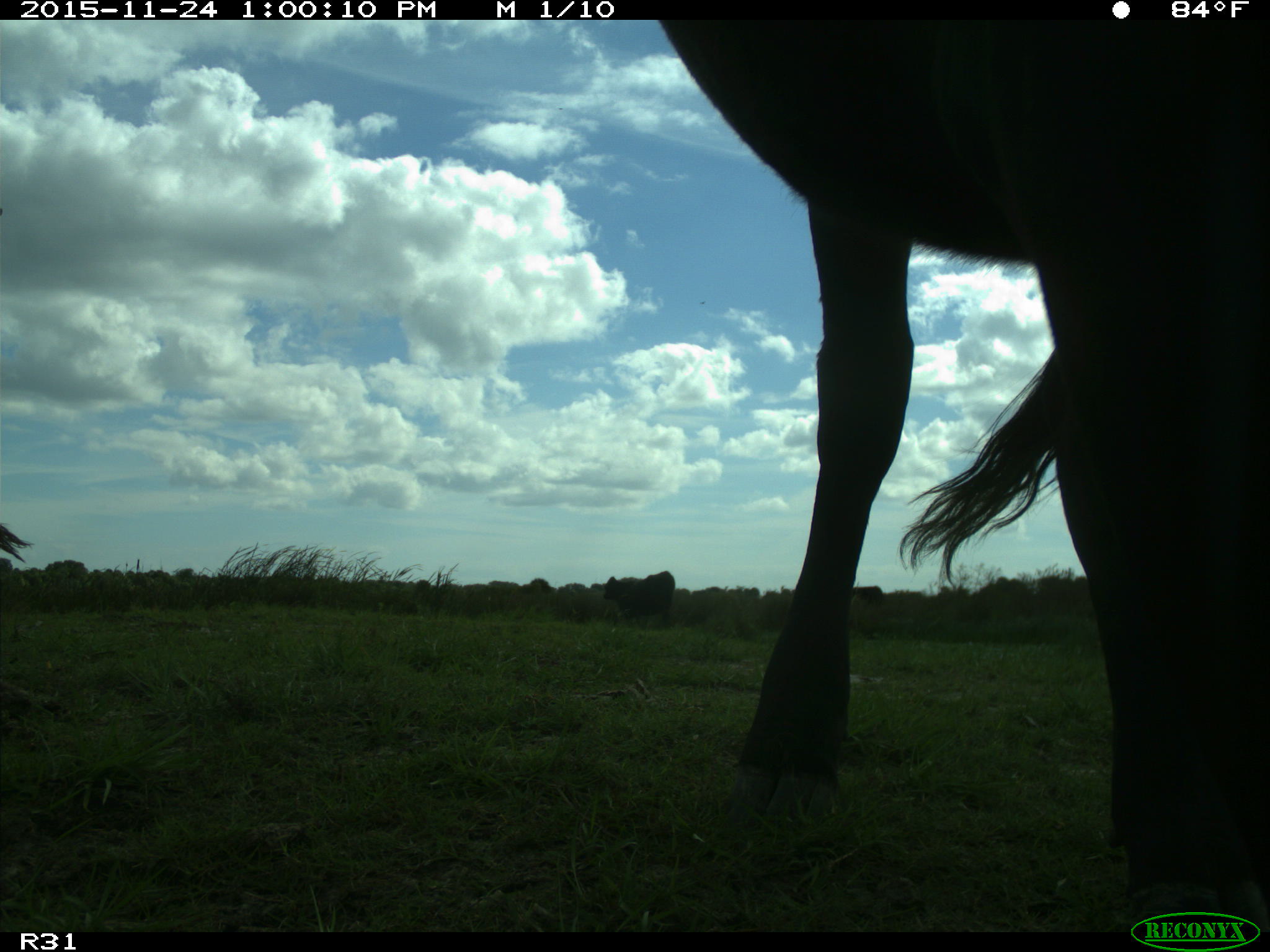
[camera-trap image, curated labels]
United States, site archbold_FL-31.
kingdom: Animalia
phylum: Chordata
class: Mammalia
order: Artiodactyla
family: Bovidae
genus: Bos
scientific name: Bos taurus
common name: domestic cow